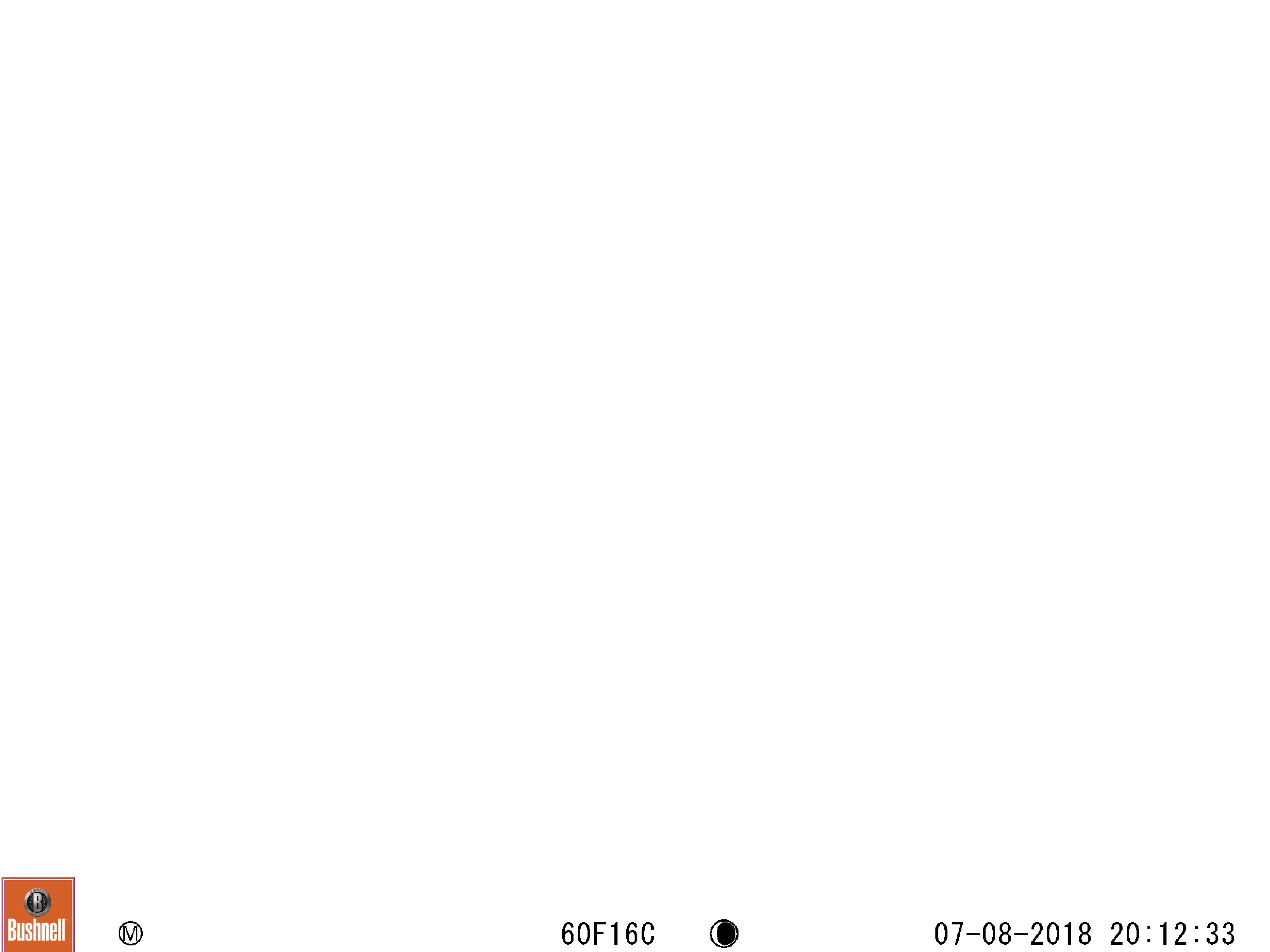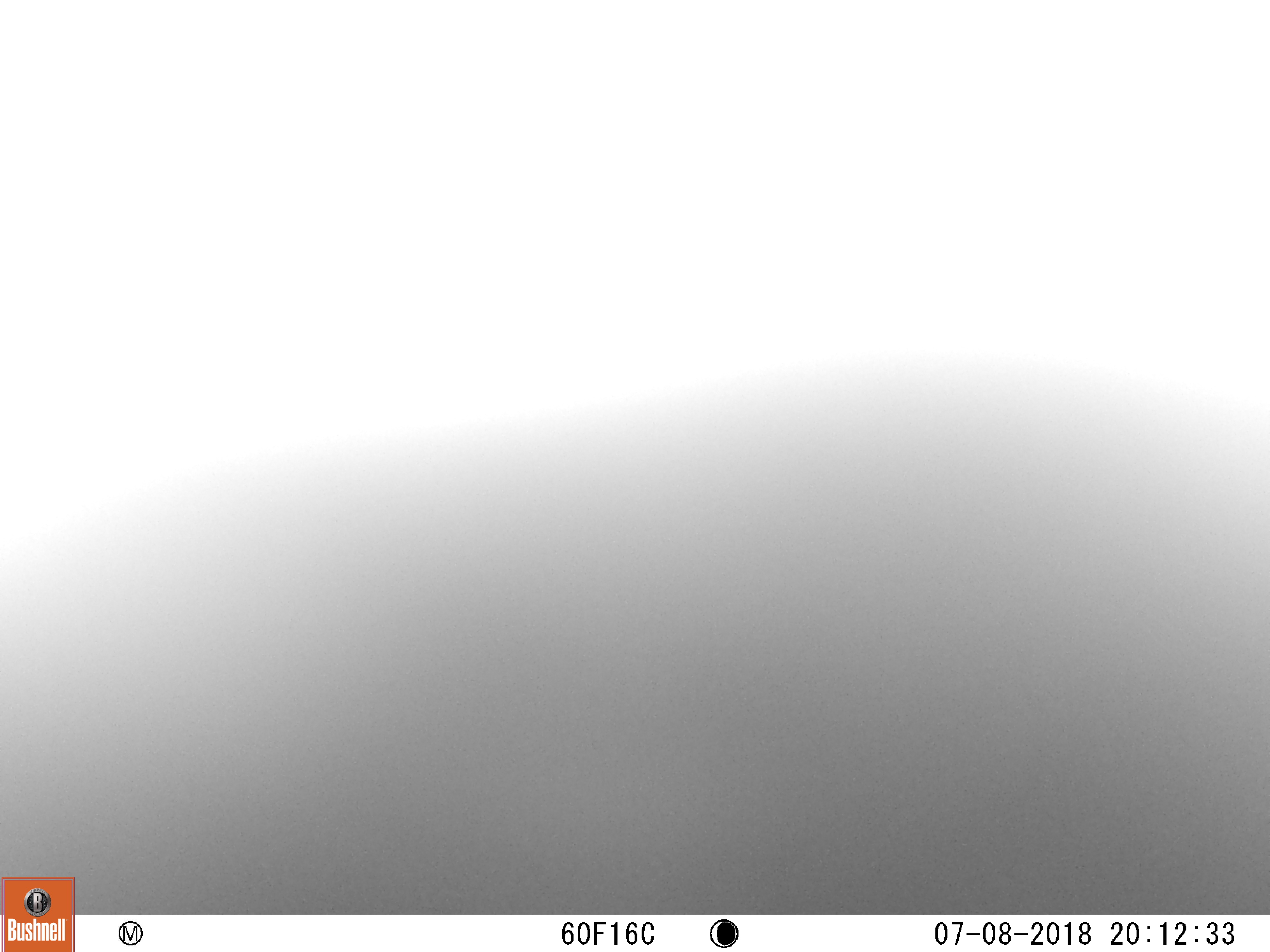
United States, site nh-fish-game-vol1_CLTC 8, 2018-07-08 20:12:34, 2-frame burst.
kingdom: Animalia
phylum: Chordata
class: Mammalia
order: Artiodactyla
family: Cervidae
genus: Alces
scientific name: Alces alces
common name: moose